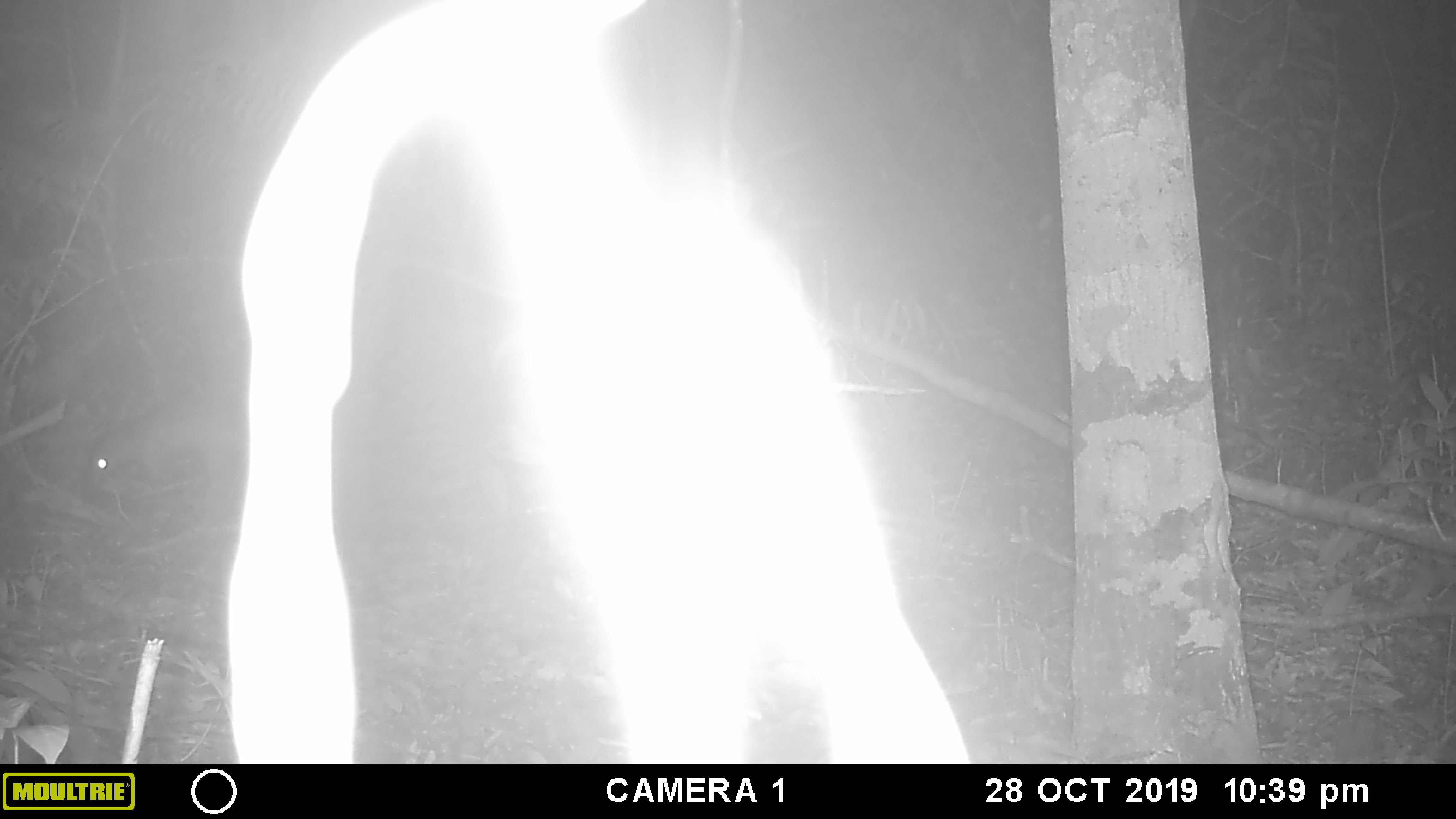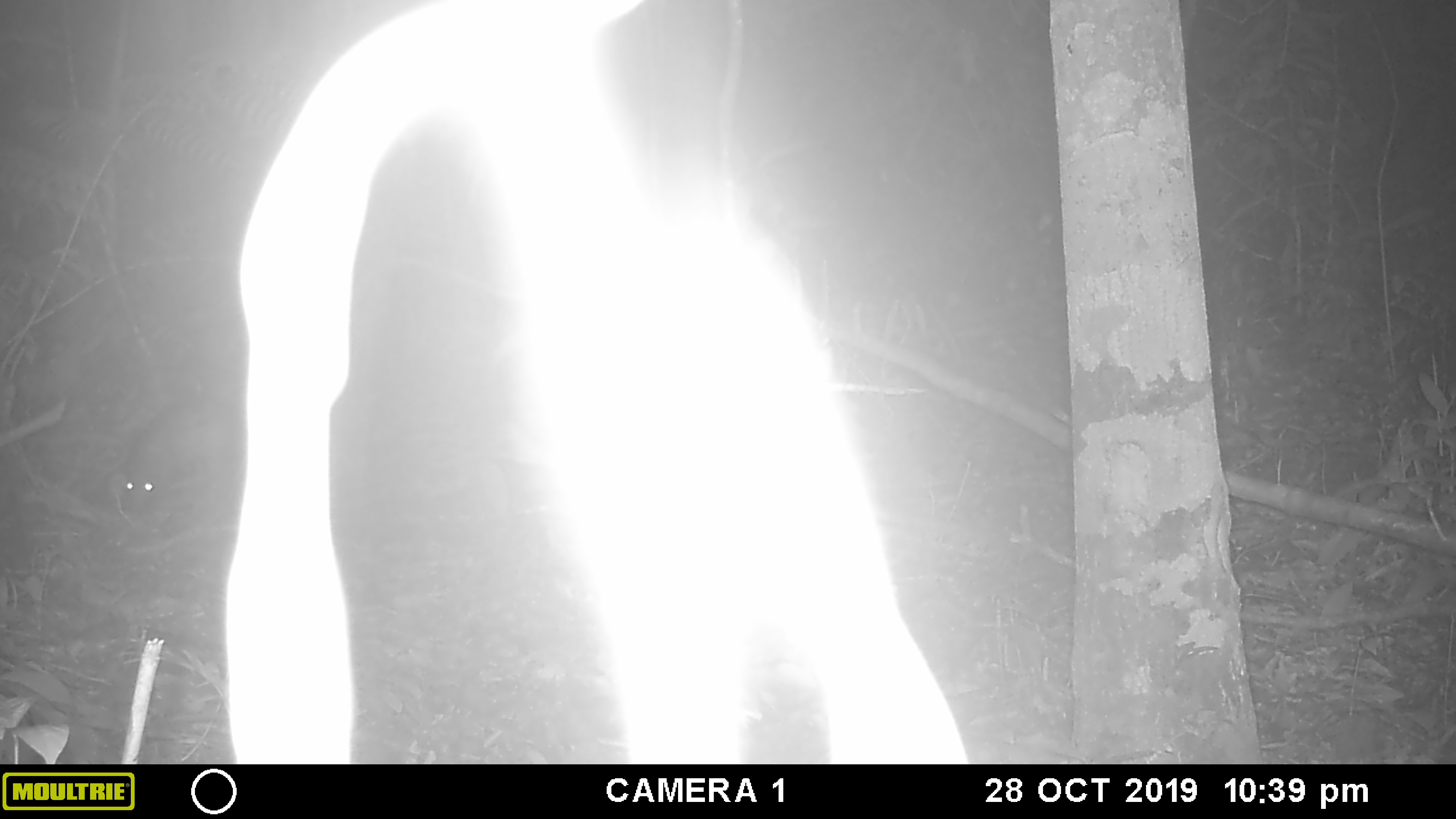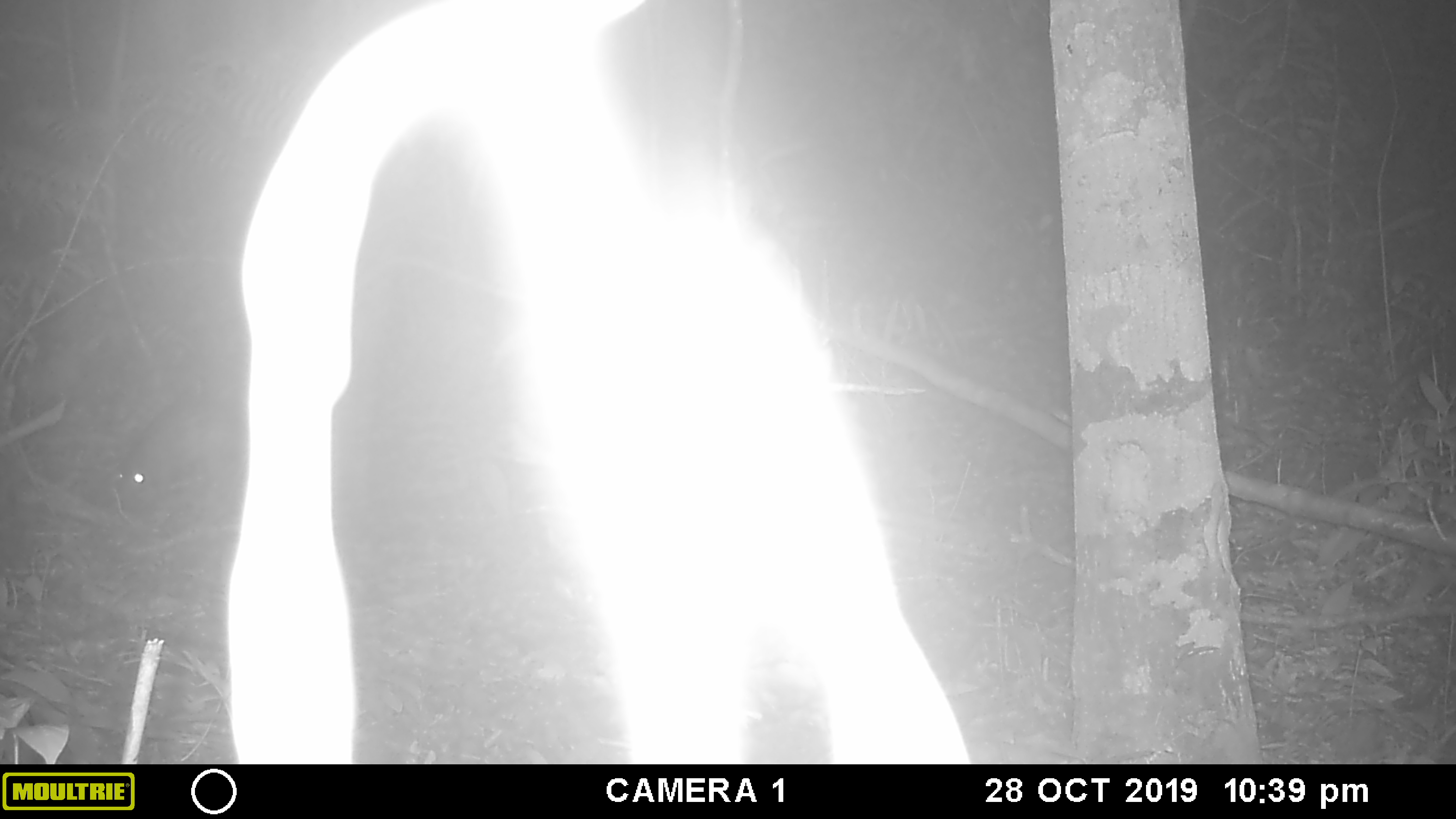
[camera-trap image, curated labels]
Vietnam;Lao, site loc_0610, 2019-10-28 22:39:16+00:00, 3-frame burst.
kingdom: Animalia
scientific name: Animalia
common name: animal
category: unidentified animal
Unidentified animal (animal) (Animalia). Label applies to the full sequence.